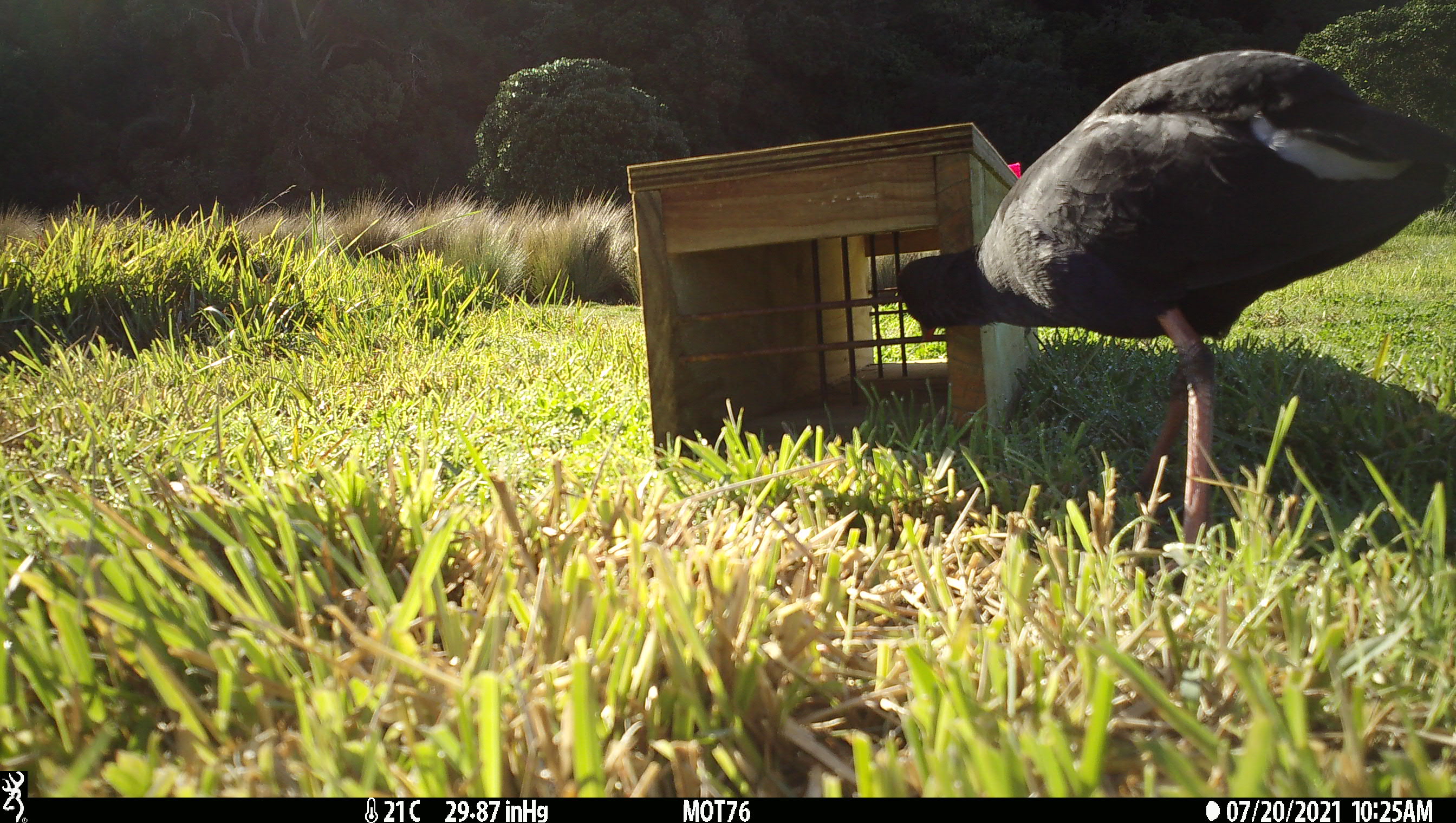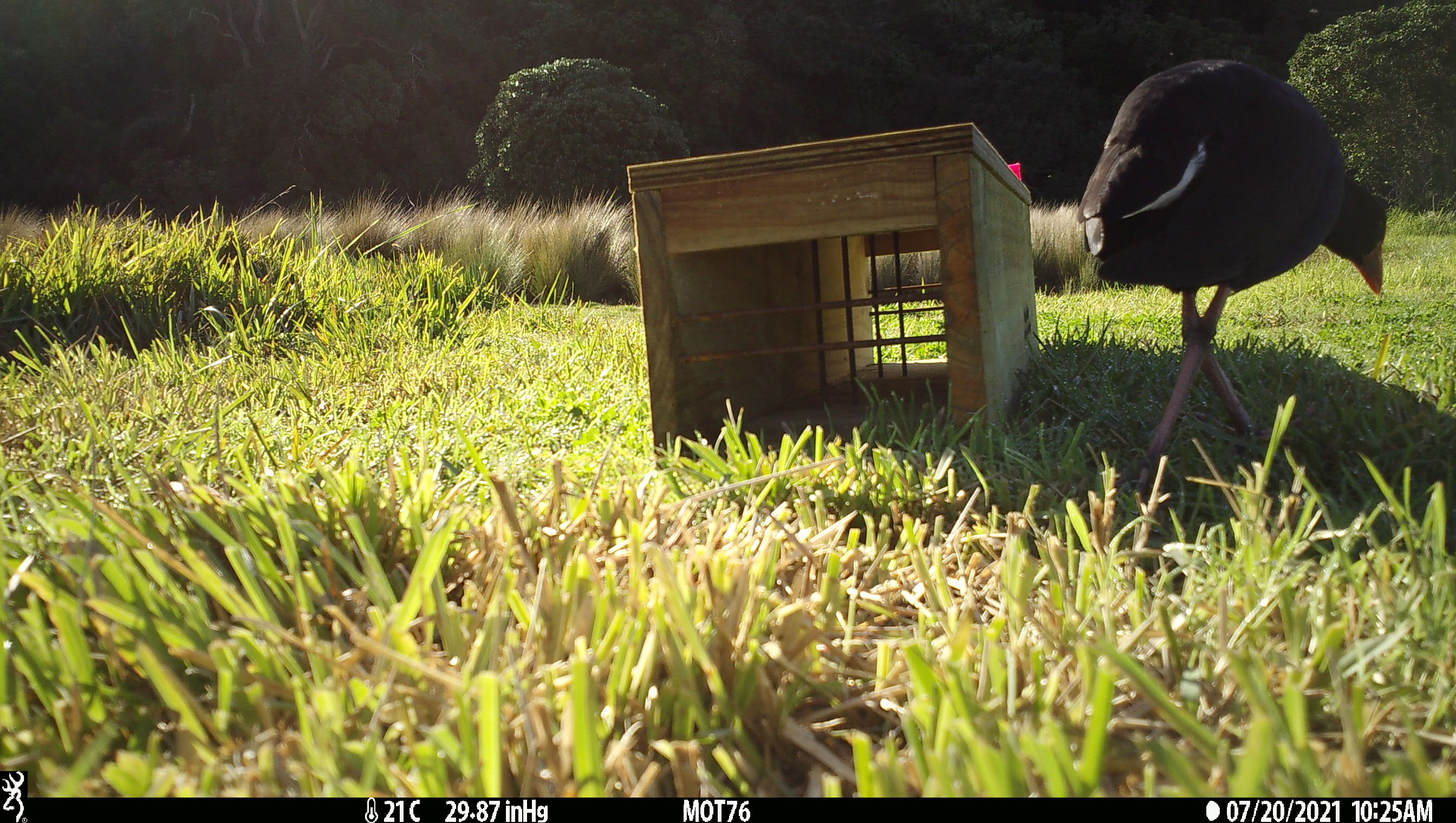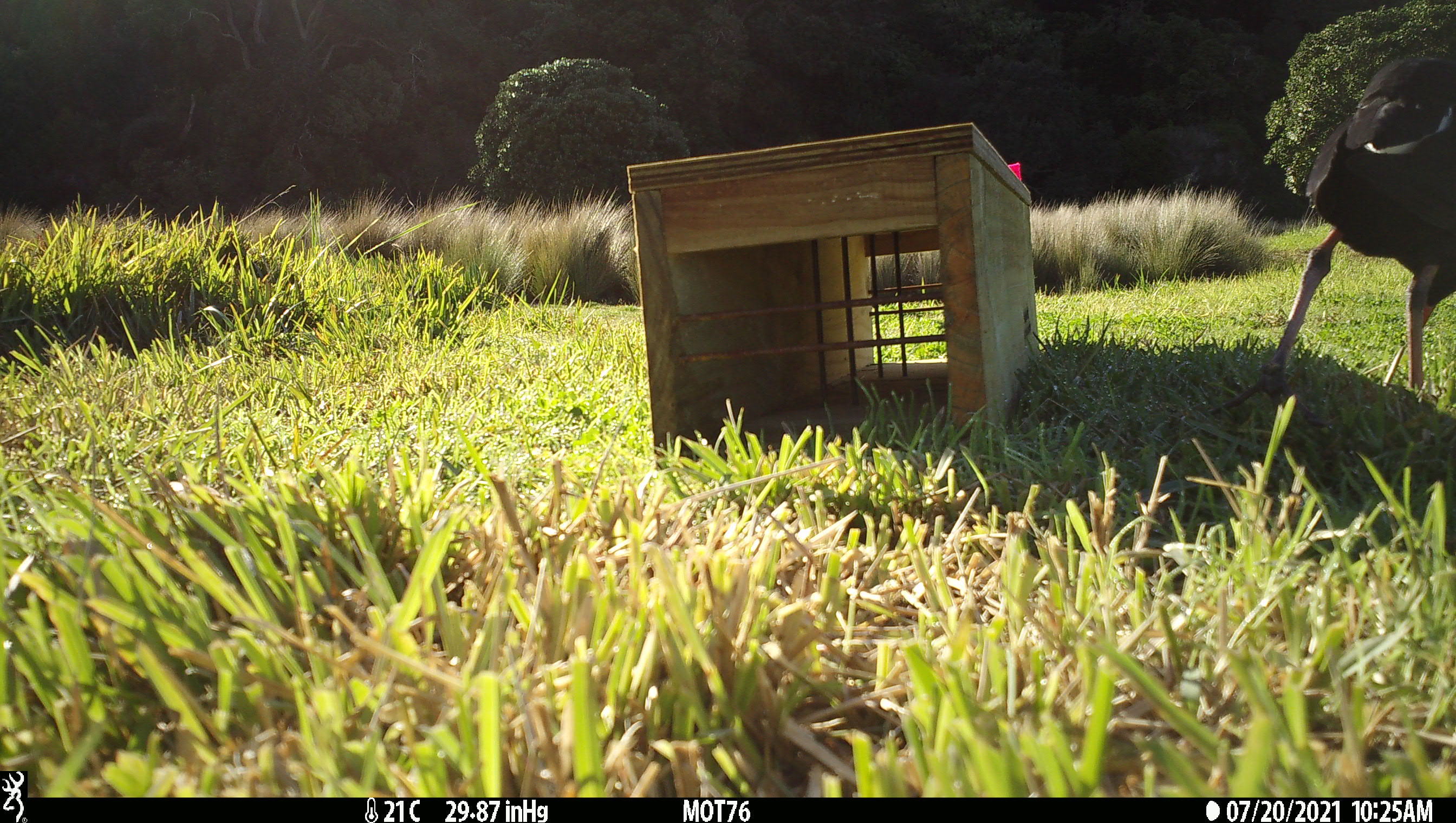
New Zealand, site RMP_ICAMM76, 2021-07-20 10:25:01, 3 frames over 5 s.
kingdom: Animalia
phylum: Chordata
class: Aves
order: Gruiformes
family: Rallidae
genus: Porphyrio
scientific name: Porphyrio melanotus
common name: australasian swamphen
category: pukeko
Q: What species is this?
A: Pukeko (australasian swamphen) (Porphyrio melanotus).